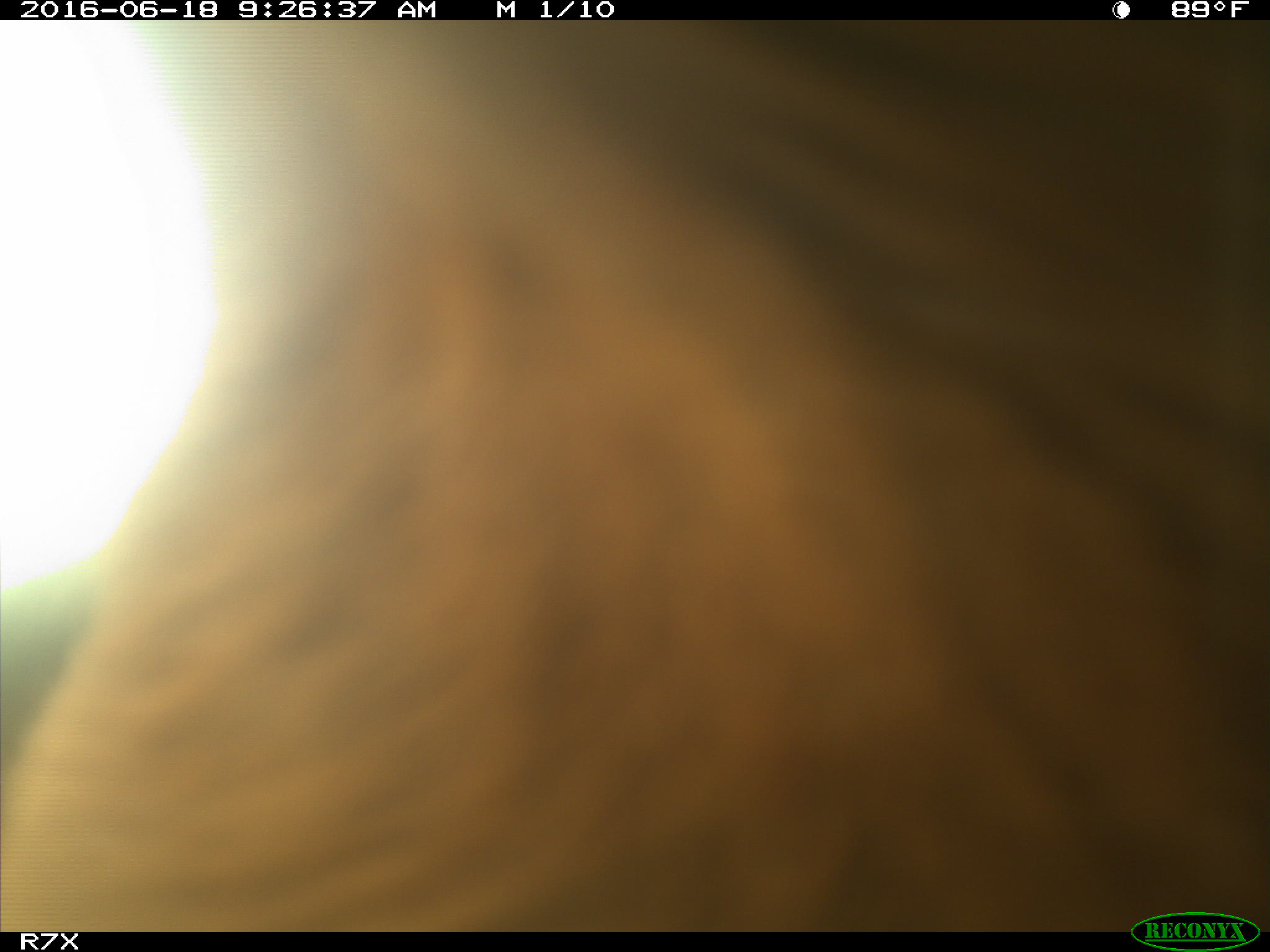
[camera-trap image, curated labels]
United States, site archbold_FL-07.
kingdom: Animalia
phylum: Chordata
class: Mammalia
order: Artiodactyla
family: Bovidae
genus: Bos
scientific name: Bos taurus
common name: domestic cow